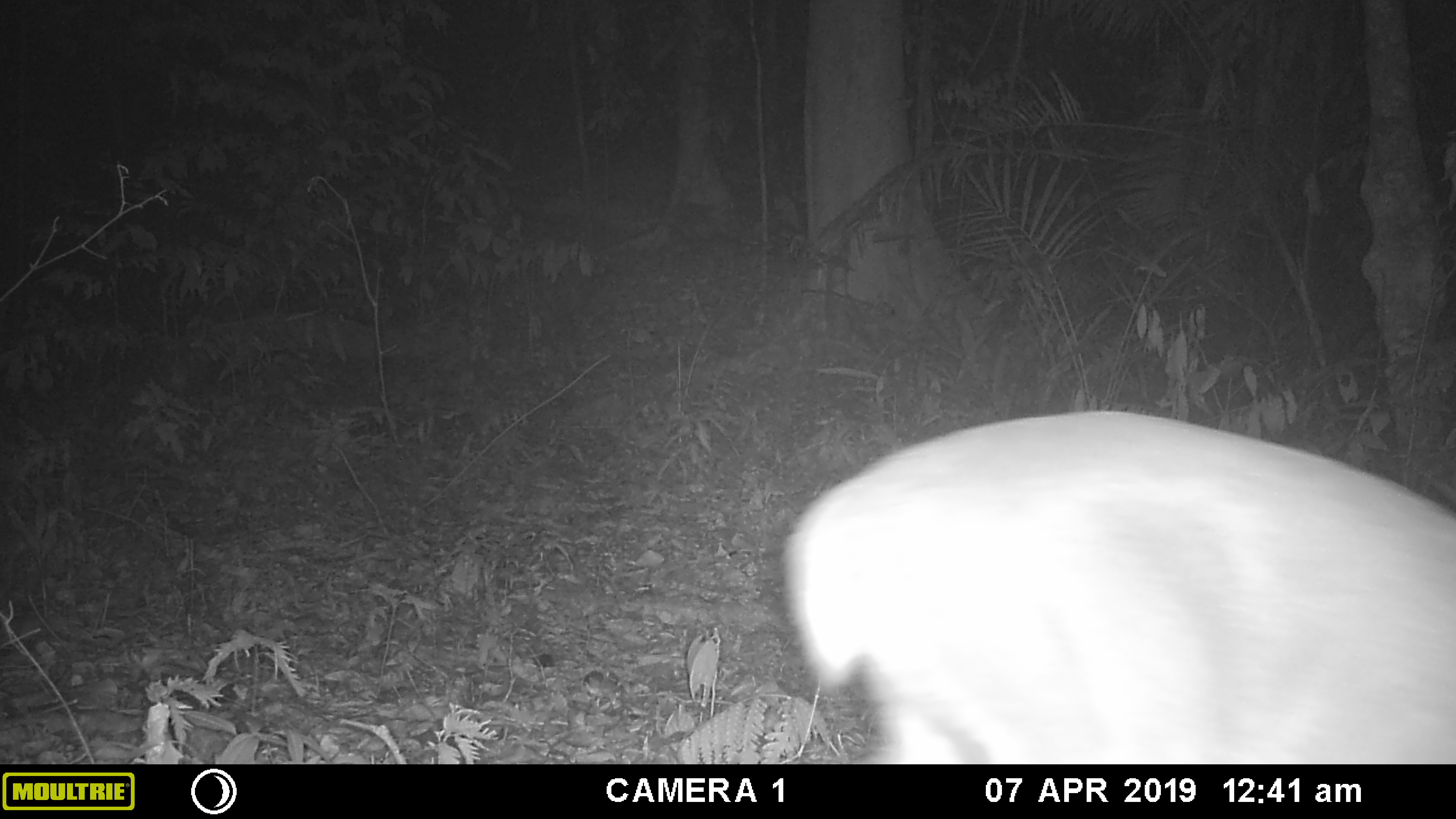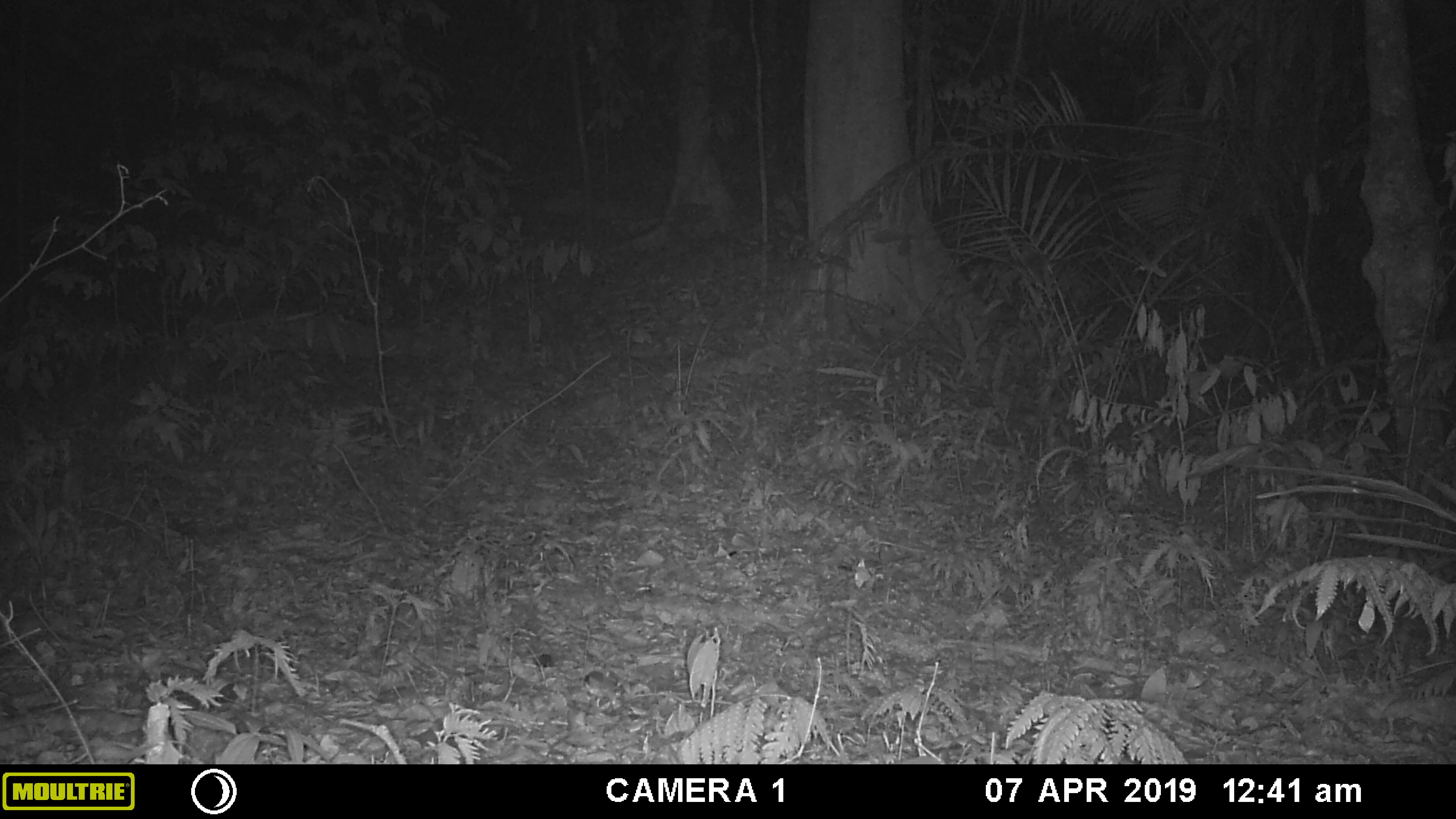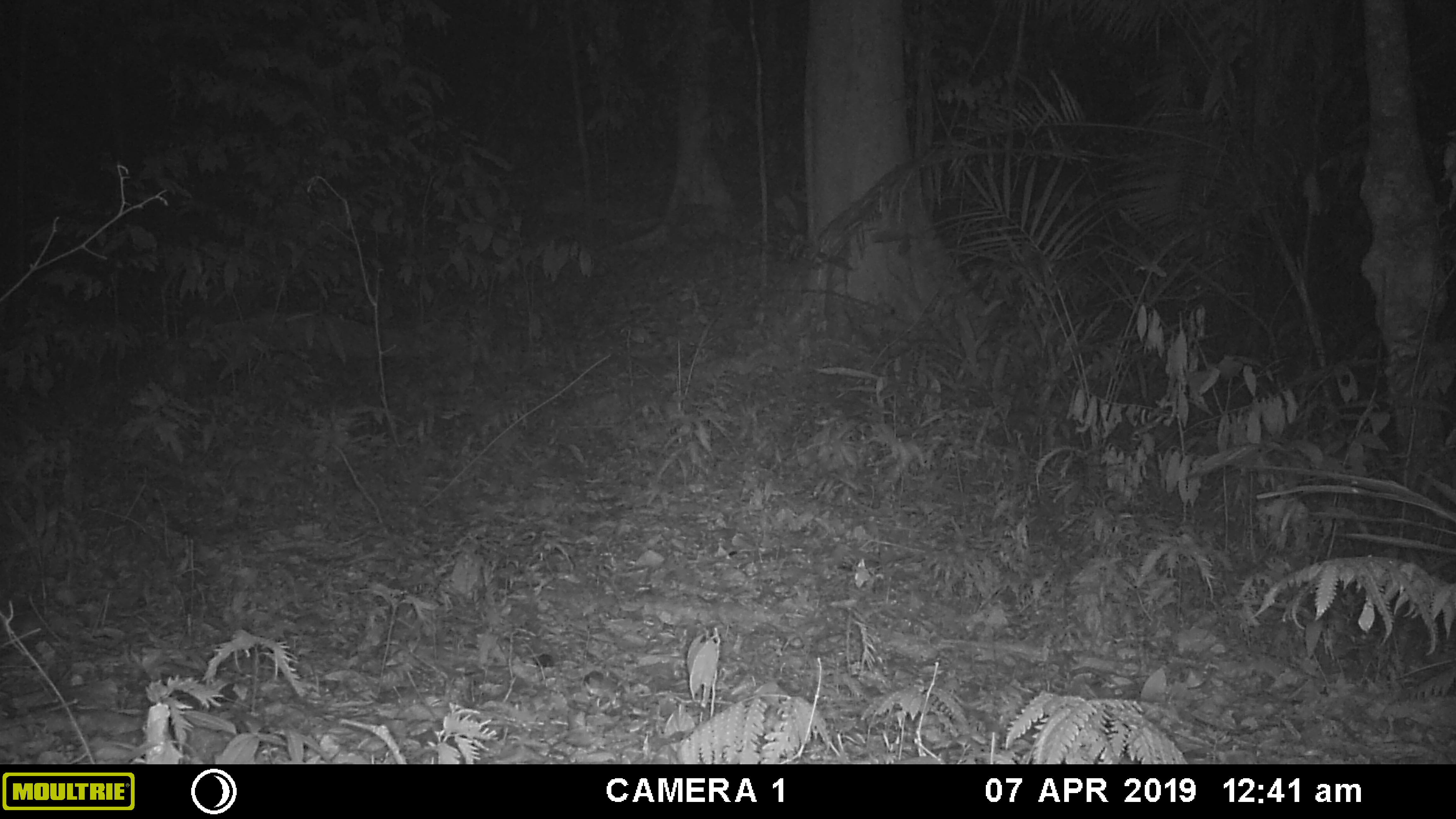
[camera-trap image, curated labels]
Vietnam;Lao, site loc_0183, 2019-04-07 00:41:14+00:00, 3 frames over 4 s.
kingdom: Animalia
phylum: Chordata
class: Mammalia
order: Artiodactyla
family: Cervidae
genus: Muntiacus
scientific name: Muntiacus vuquangensis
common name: large-antlered muntjac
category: large antlered muntjac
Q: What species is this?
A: Large antlered muntjac (large-antlered muntjac) (Muntiacus vuquangensis).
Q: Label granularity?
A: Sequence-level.